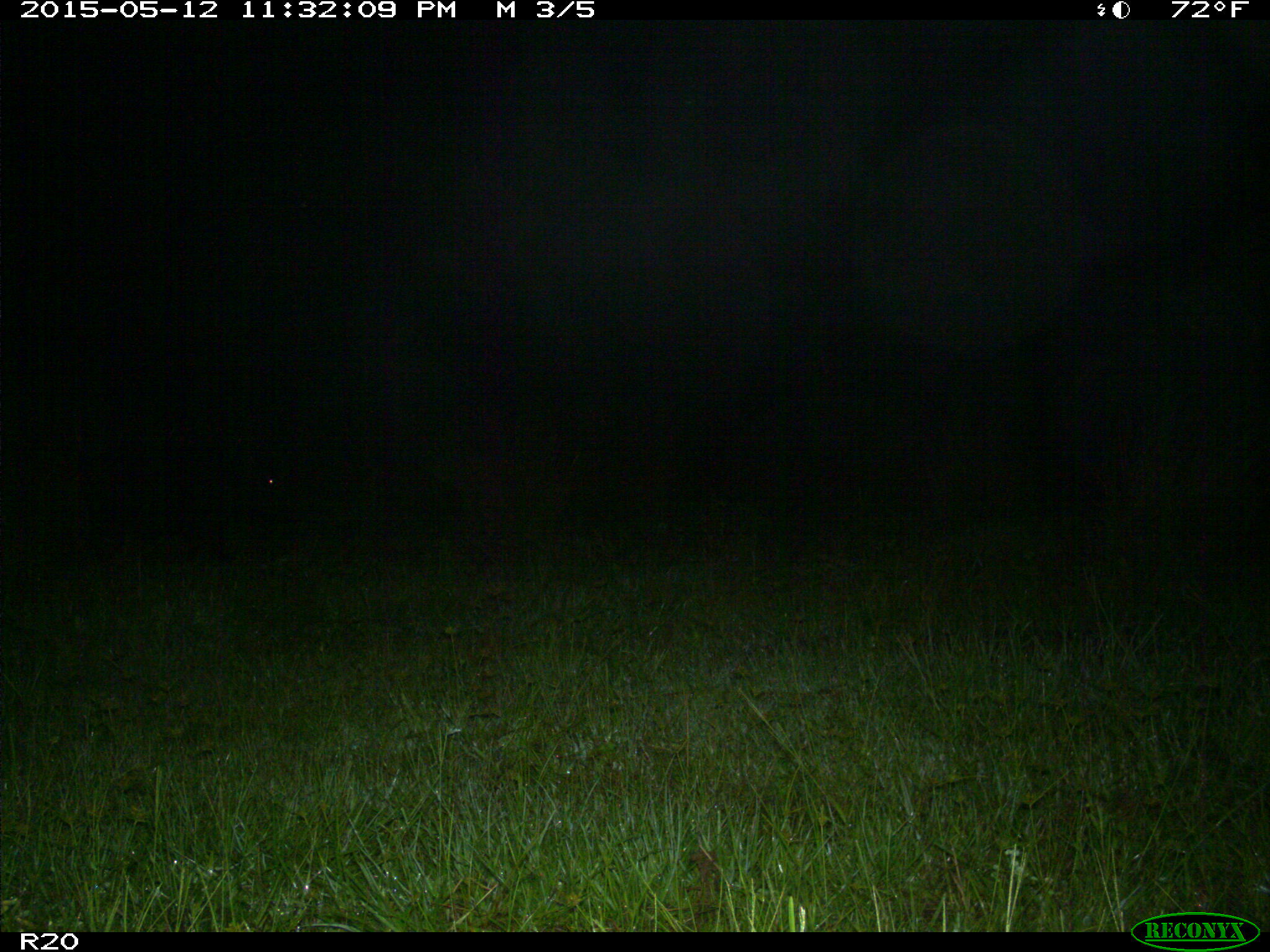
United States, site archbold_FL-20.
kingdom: Animalia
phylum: Chordata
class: Mammalia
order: Artiodactyla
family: Suidae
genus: Sus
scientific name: Sus scrofa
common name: wild boar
Sus scrofa (wild boar).